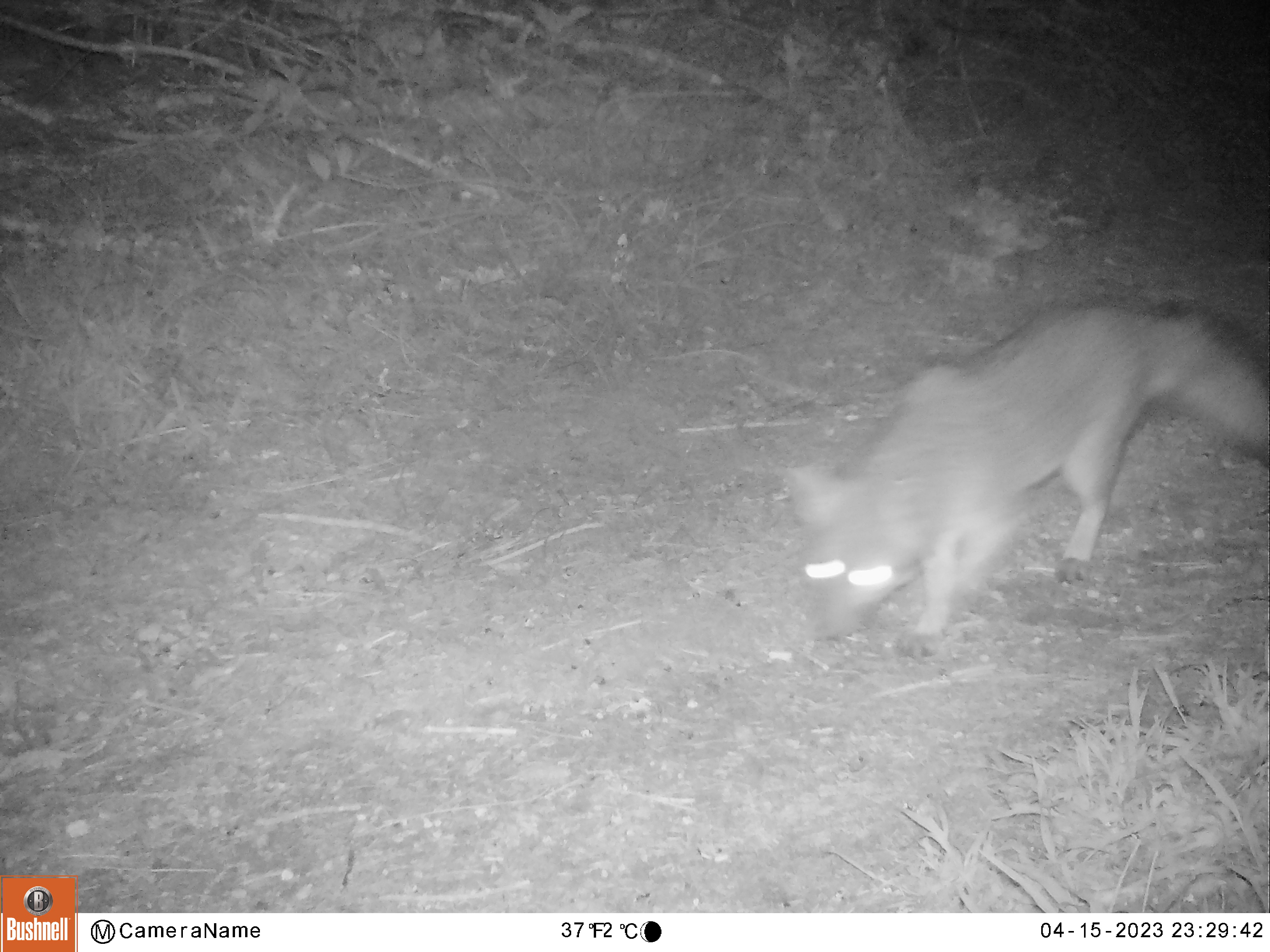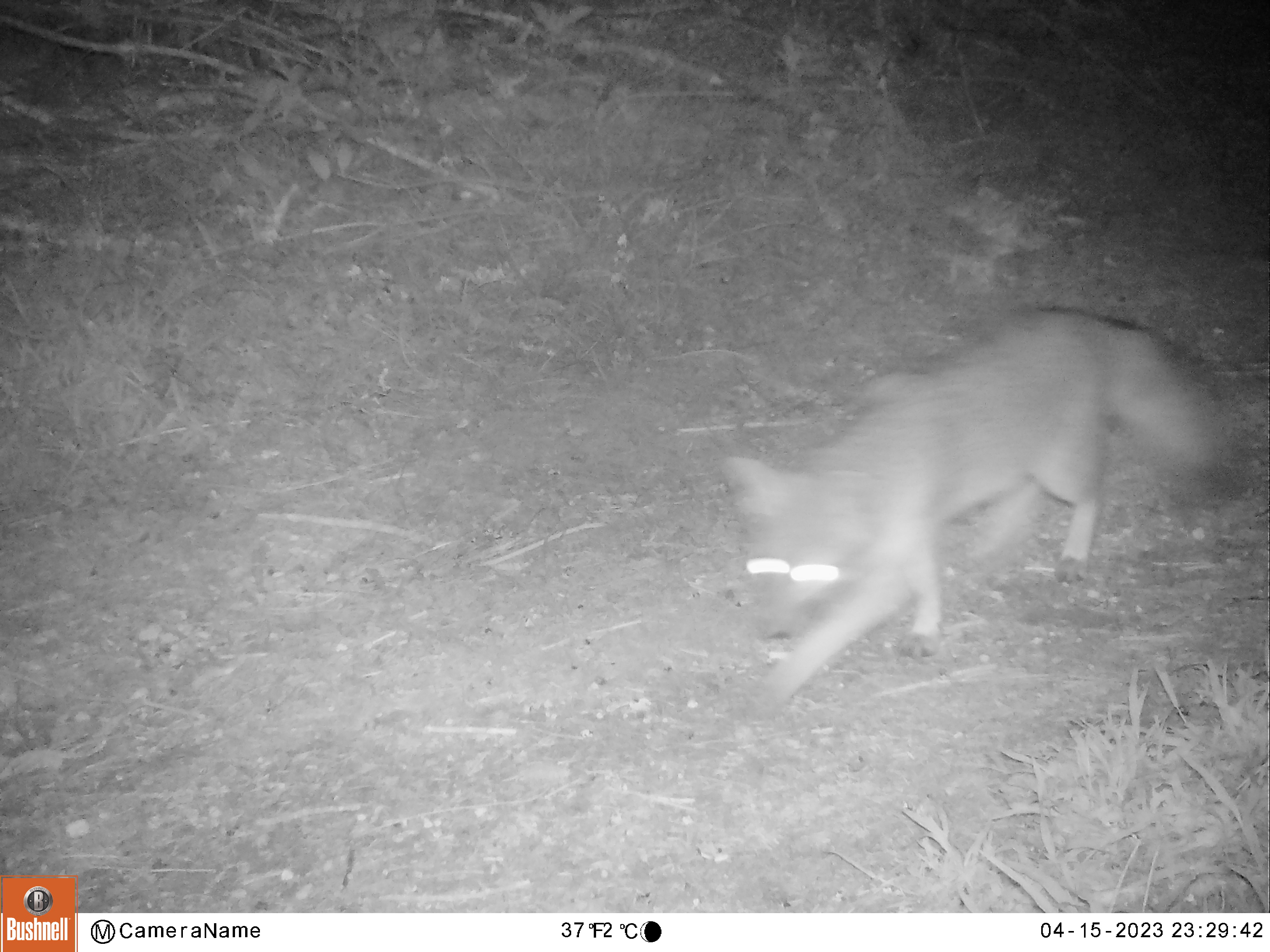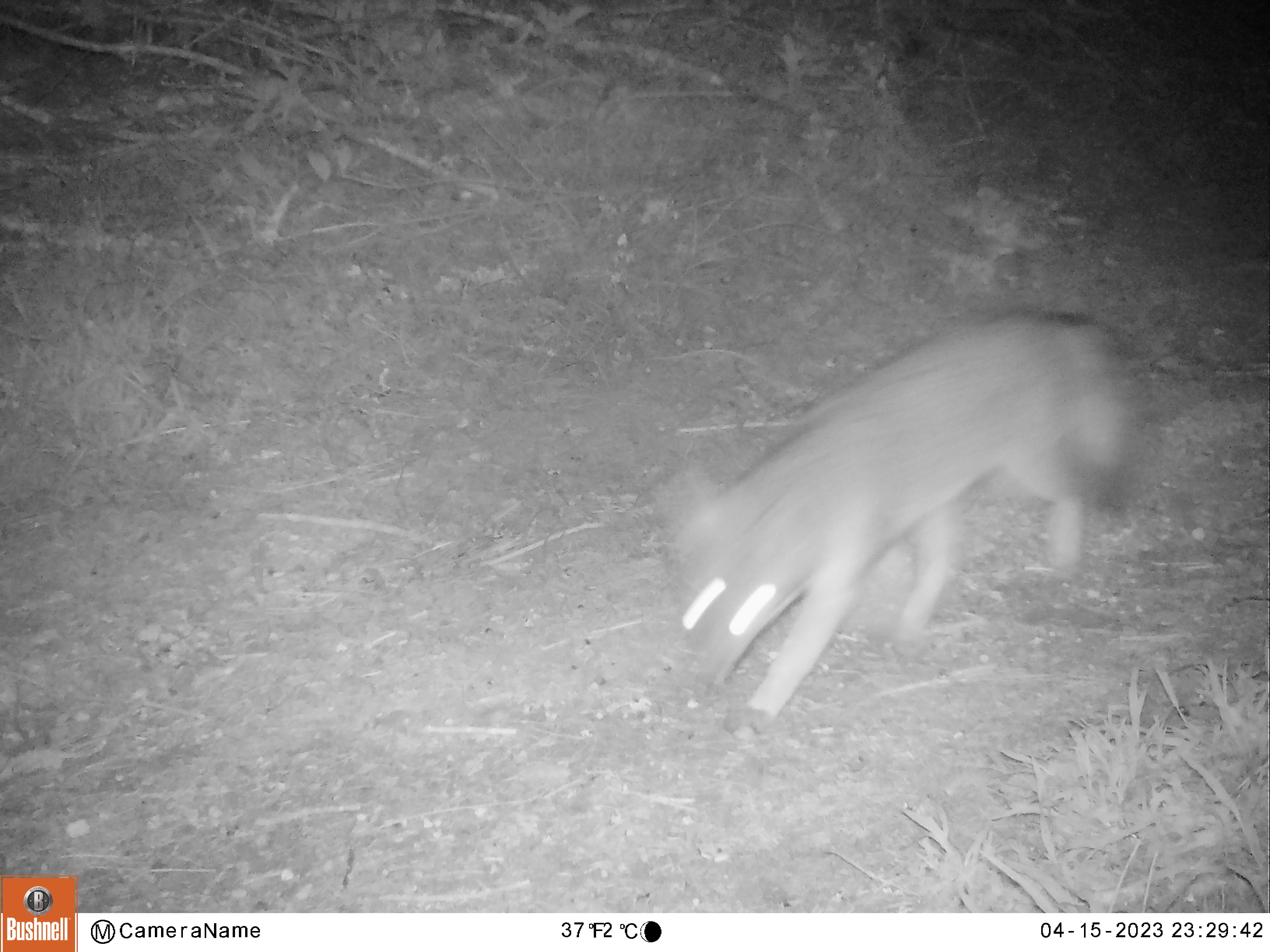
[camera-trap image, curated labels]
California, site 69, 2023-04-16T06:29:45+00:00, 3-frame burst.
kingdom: Animalia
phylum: Chordata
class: Mammalia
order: Carnivora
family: Canidae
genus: Urocyon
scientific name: Urocyon cinereoargenteus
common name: gray fox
Gray fox (Urocyon cinereoargenteus).